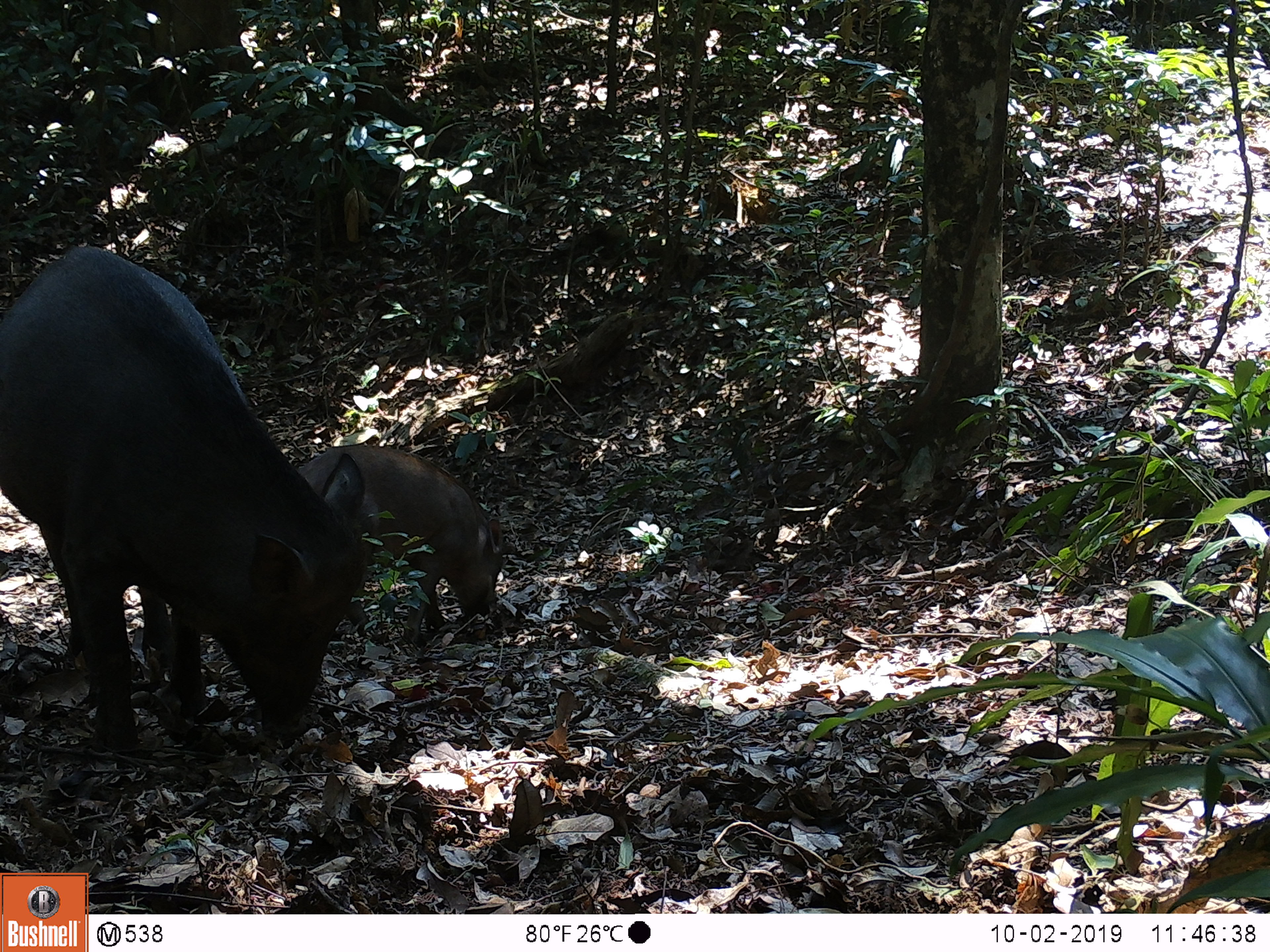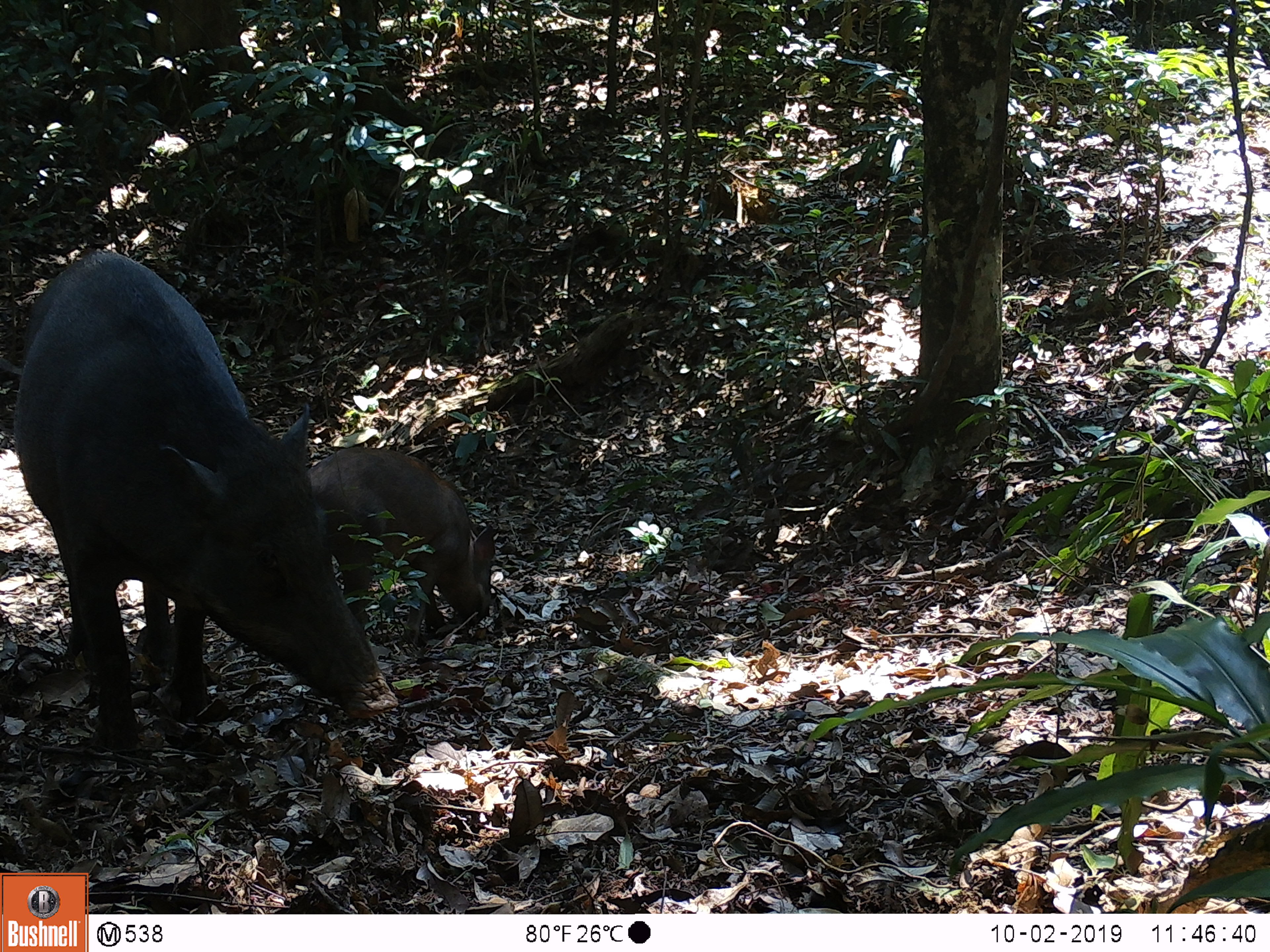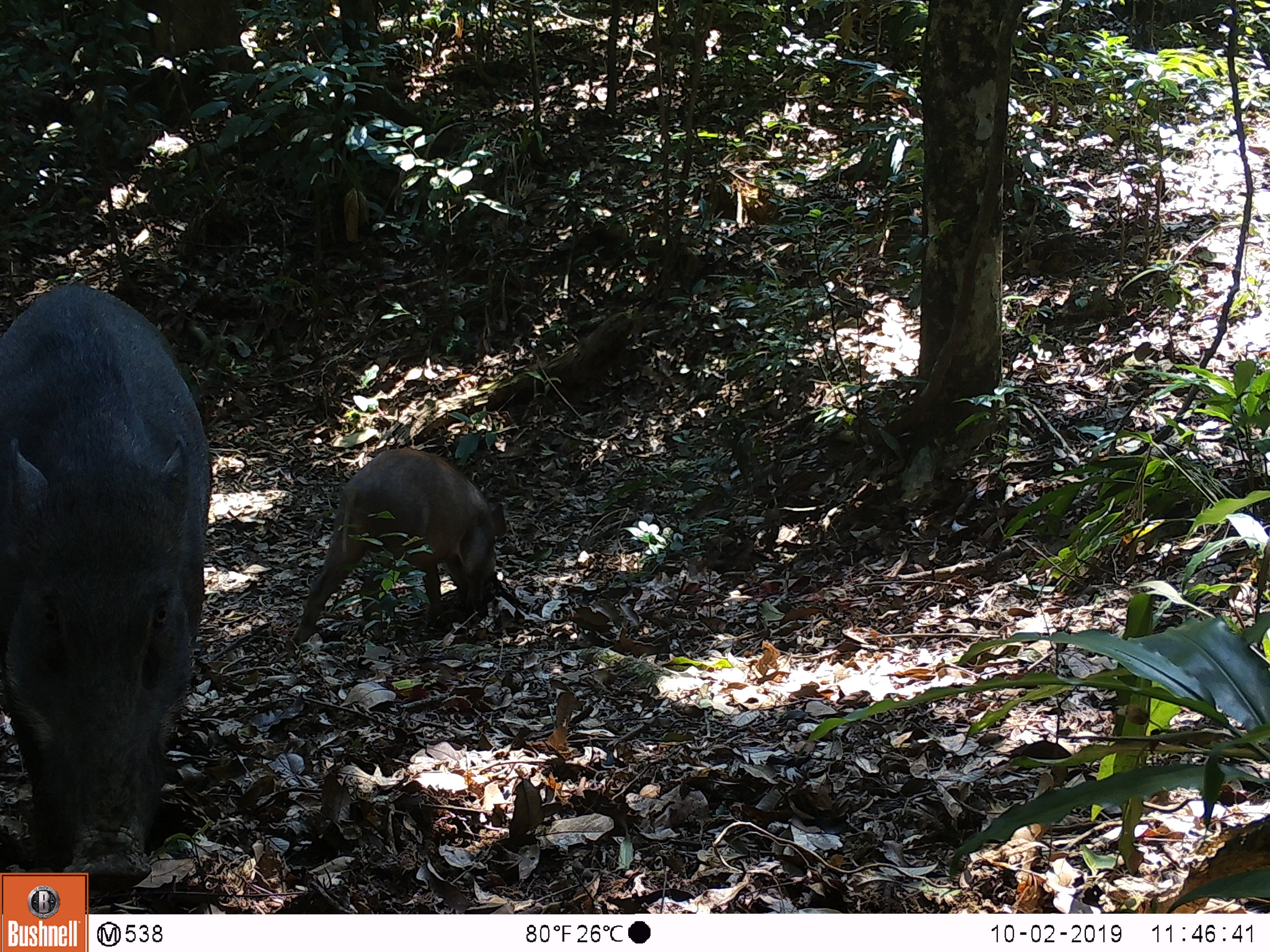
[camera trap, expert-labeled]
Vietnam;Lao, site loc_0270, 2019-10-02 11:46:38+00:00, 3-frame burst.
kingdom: Animalia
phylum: Chordata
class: Mammalia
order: Artiodactyla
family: Suidae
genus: Sus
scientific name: Sus scrofa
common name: eurasian wild pig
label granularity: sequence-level